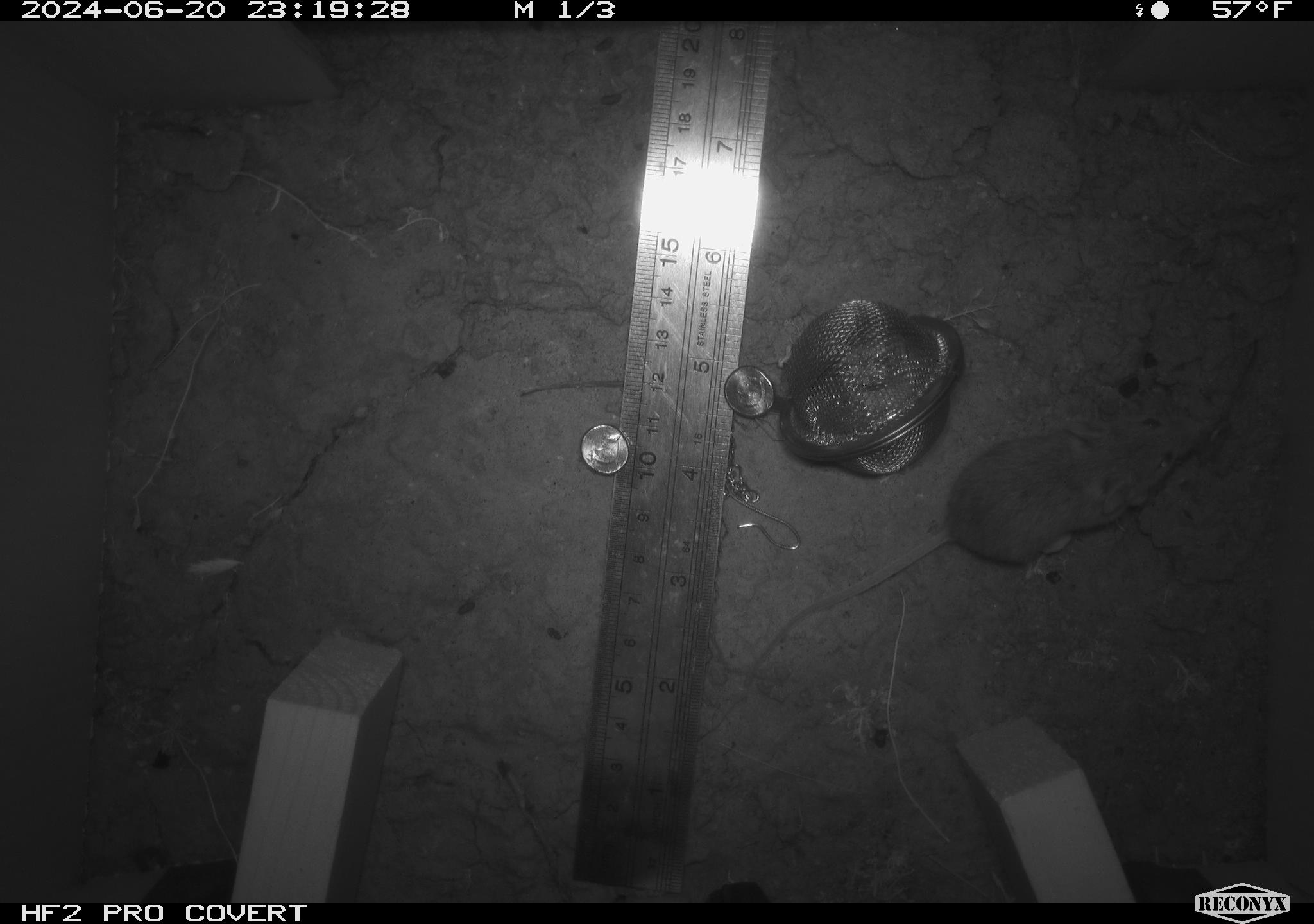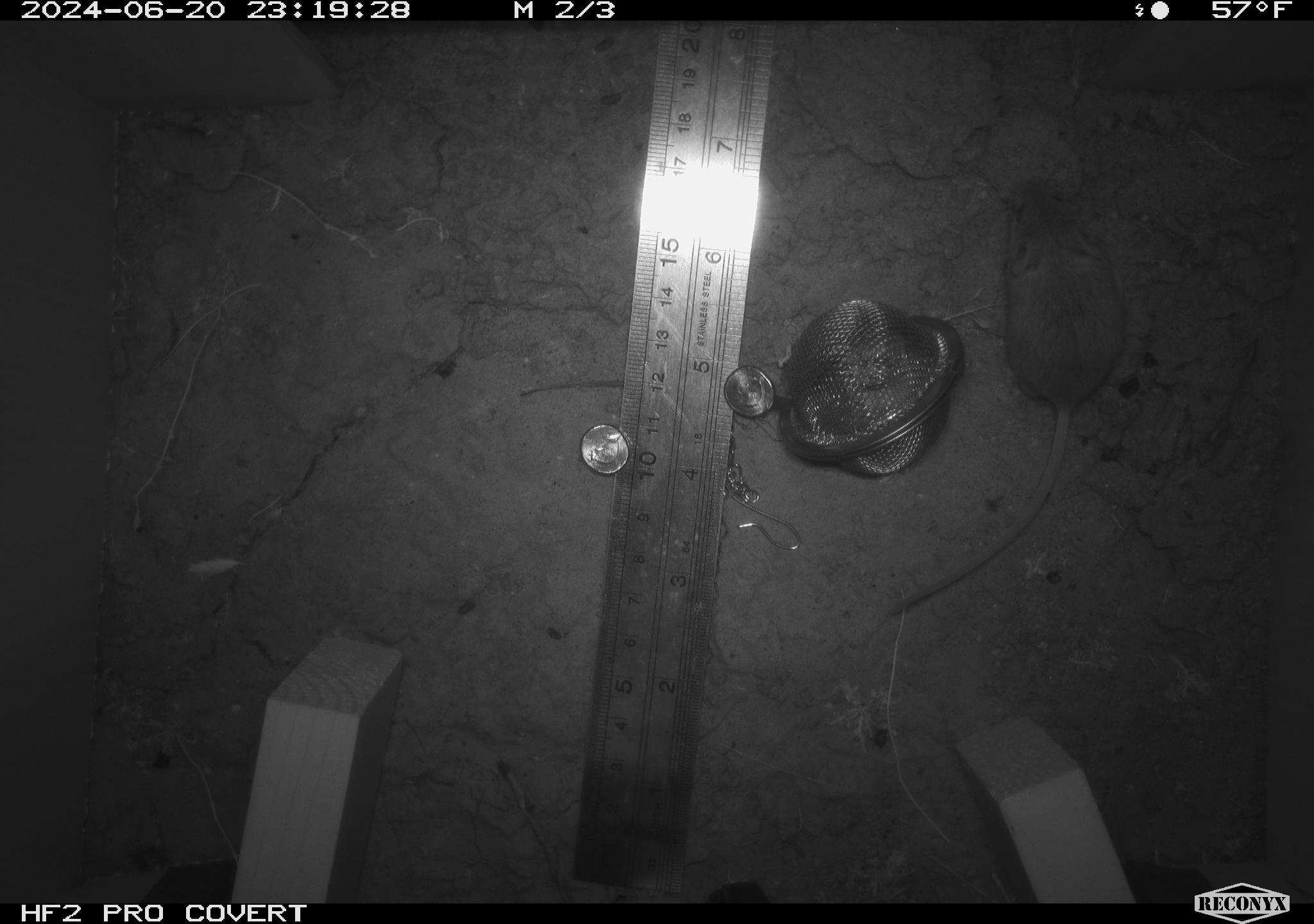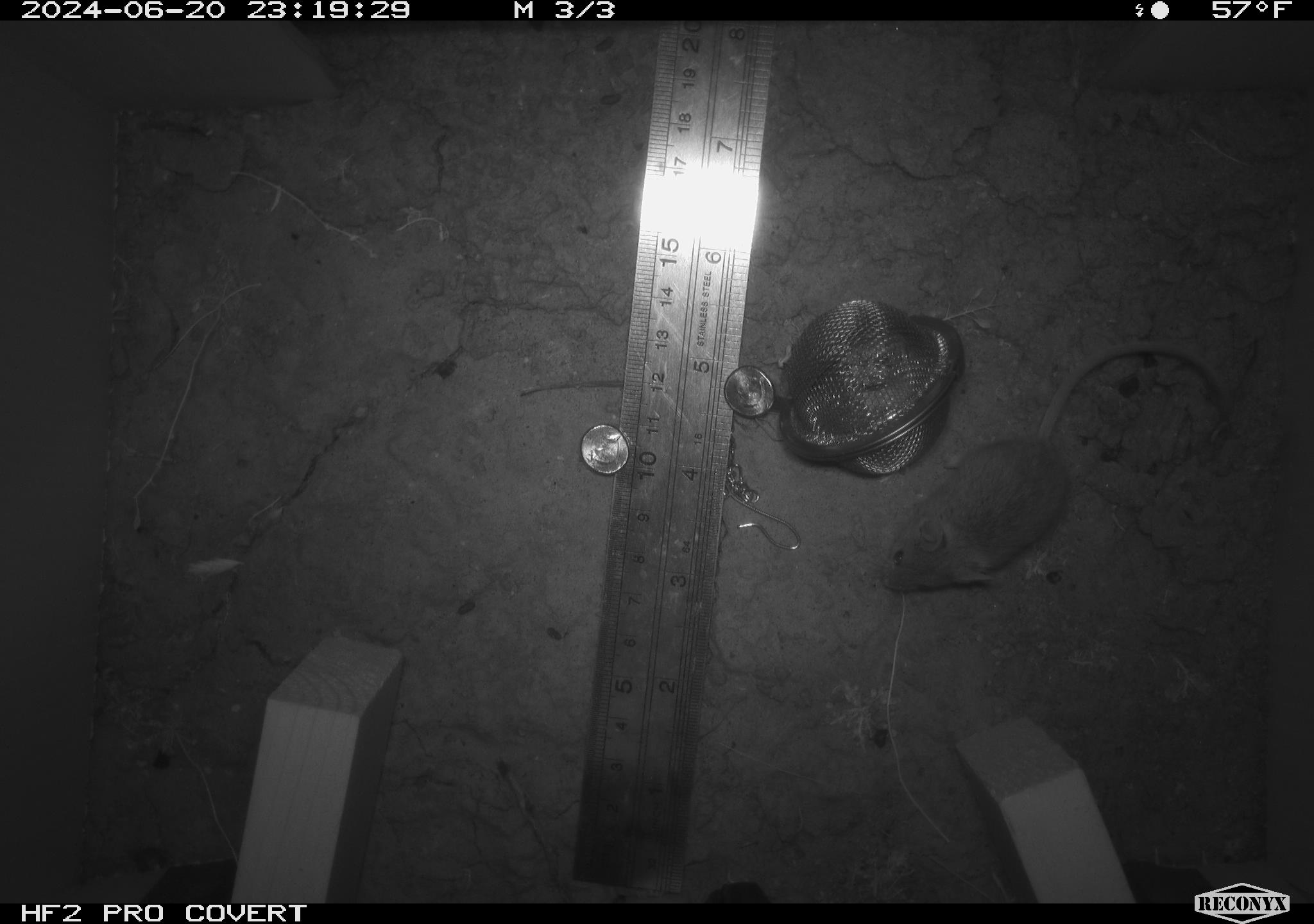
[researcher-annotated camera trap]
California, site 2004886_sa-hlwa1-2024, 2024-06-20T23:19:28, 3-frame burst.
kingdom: Animalia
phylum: Chordata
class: Mammalia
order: Rodentia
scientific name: Rodentia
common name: mouse species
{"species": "mouse species (Rodentia)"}